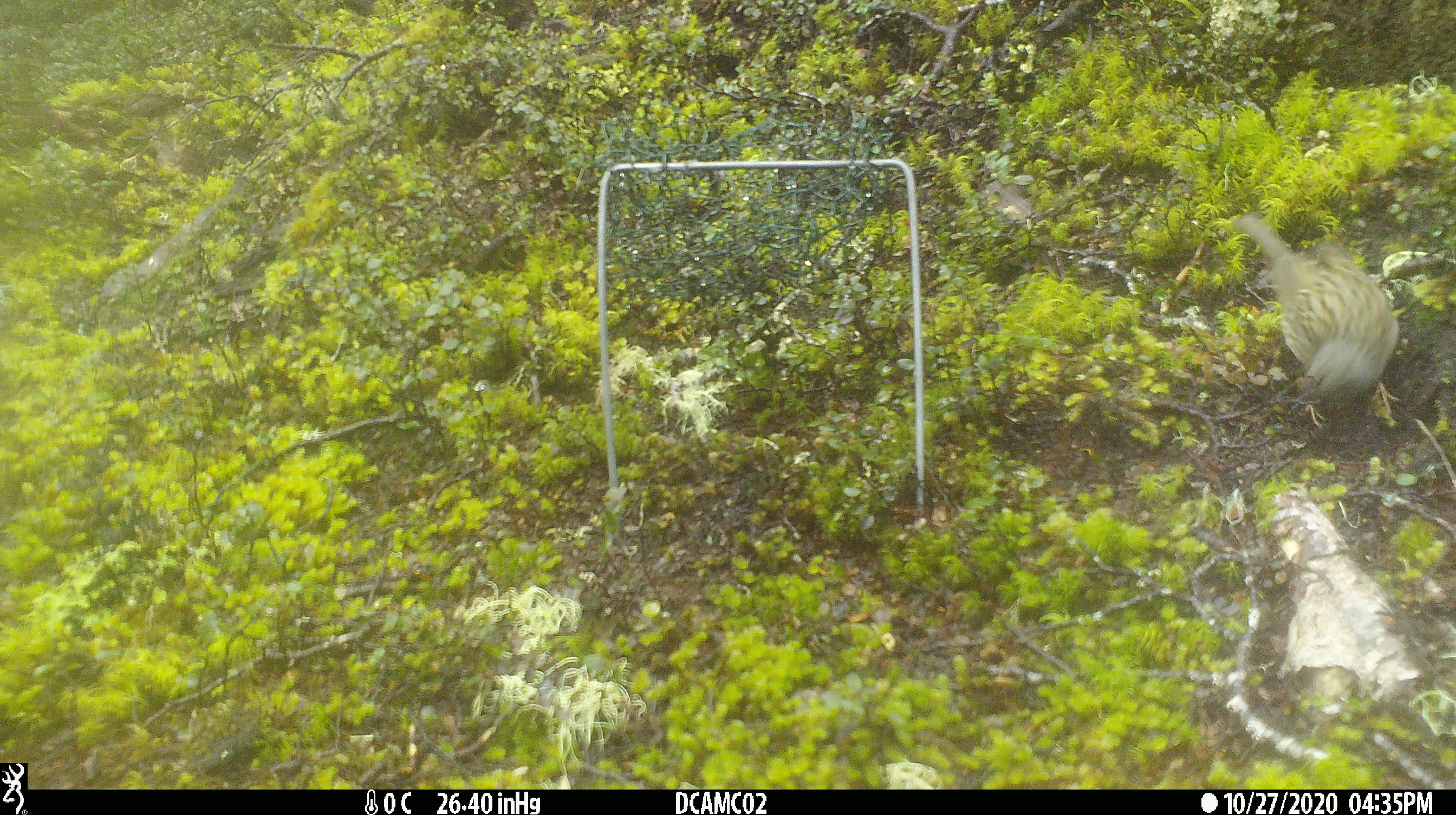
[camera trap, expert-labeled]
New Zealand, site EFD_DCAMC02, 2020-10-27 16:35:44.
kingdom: Animalia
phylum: Chordata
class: Aves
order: Passeriformes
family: Prunellidae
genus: Prunella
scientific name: Prunella modularis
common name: dunnock